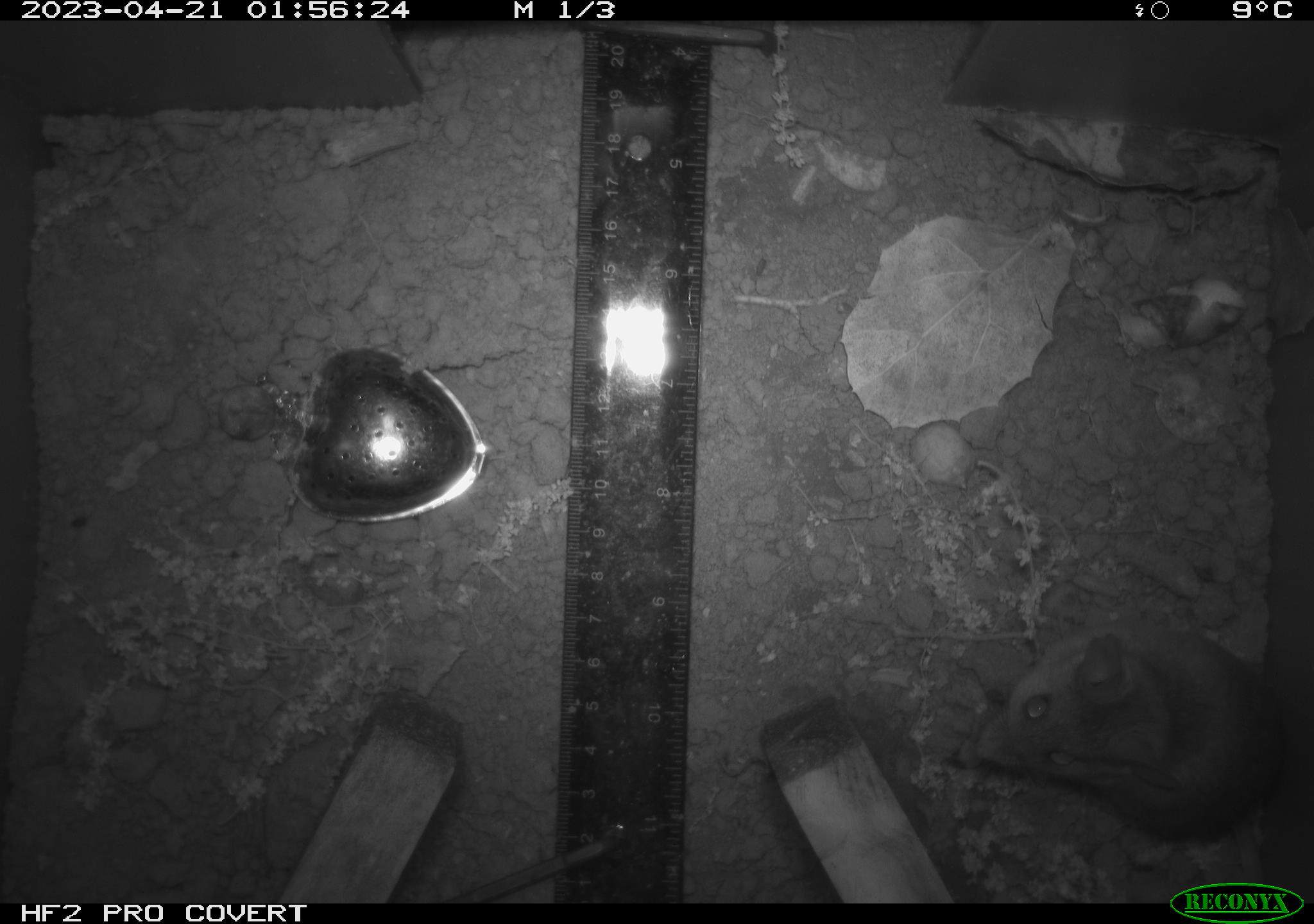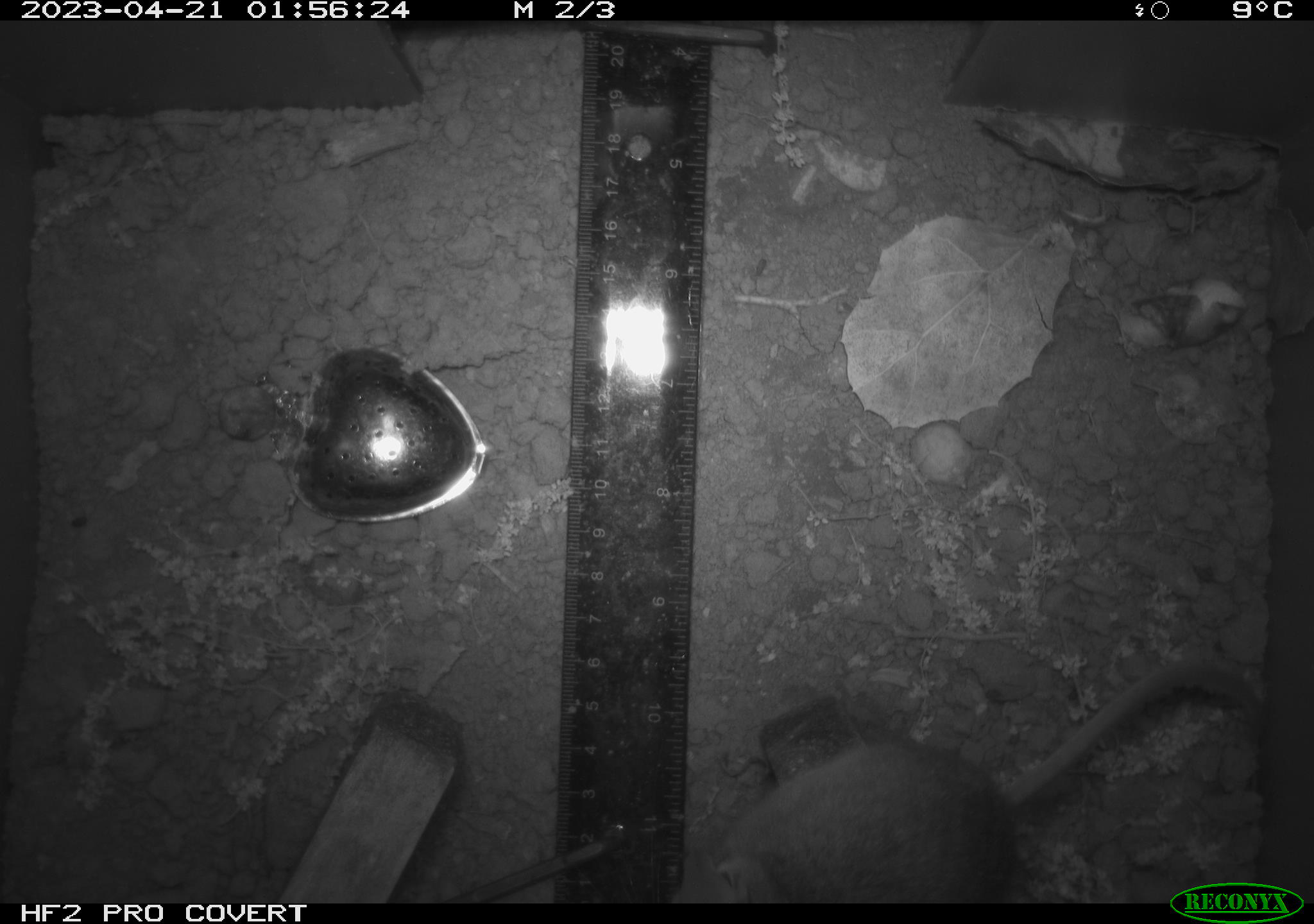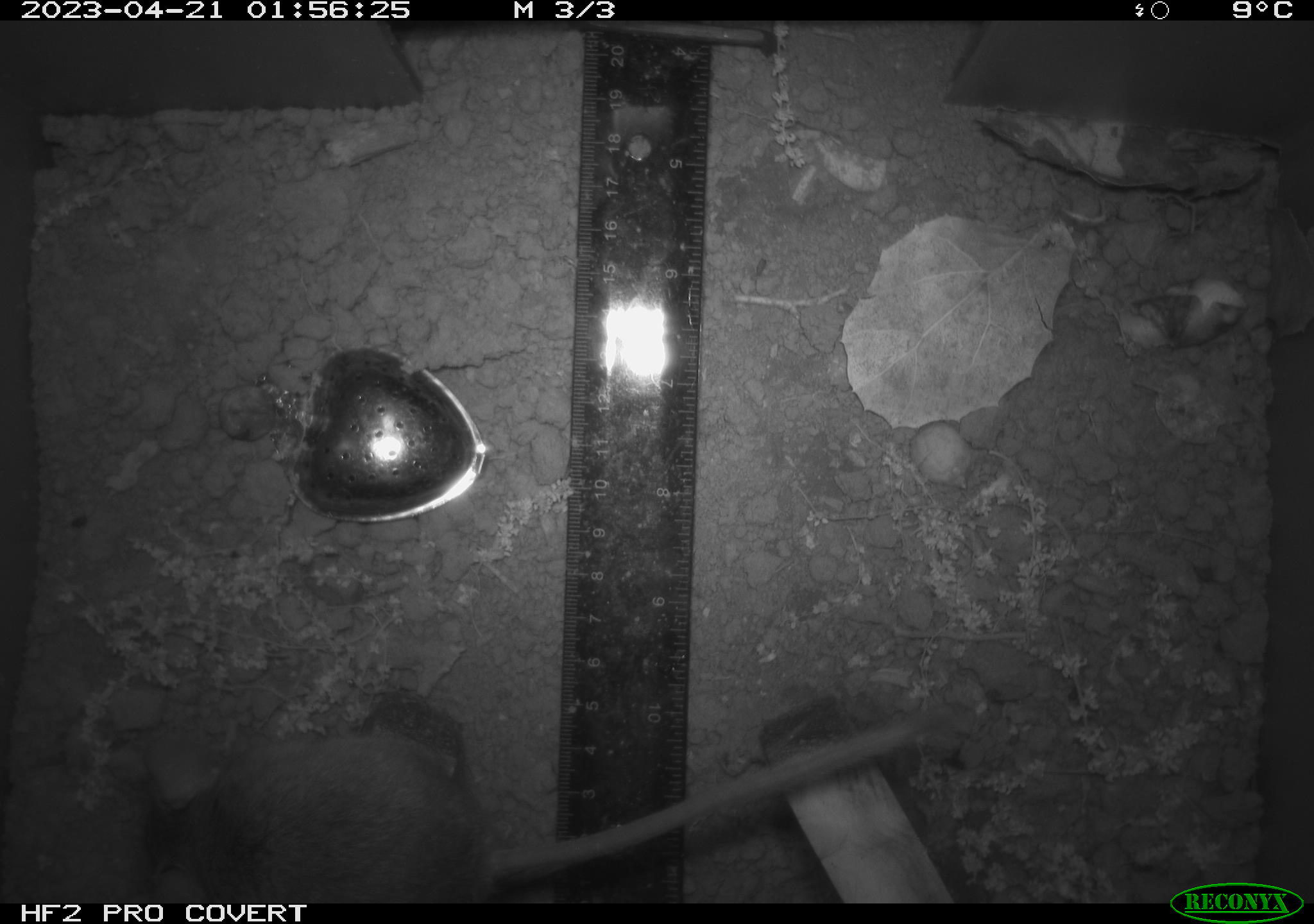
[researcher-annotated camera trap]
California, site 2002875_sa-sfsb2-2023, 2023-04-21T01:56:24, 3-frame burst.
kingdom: Animalia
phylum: Chordata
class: Mammalia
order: Rodentia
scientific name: Rodentia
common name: mouse species